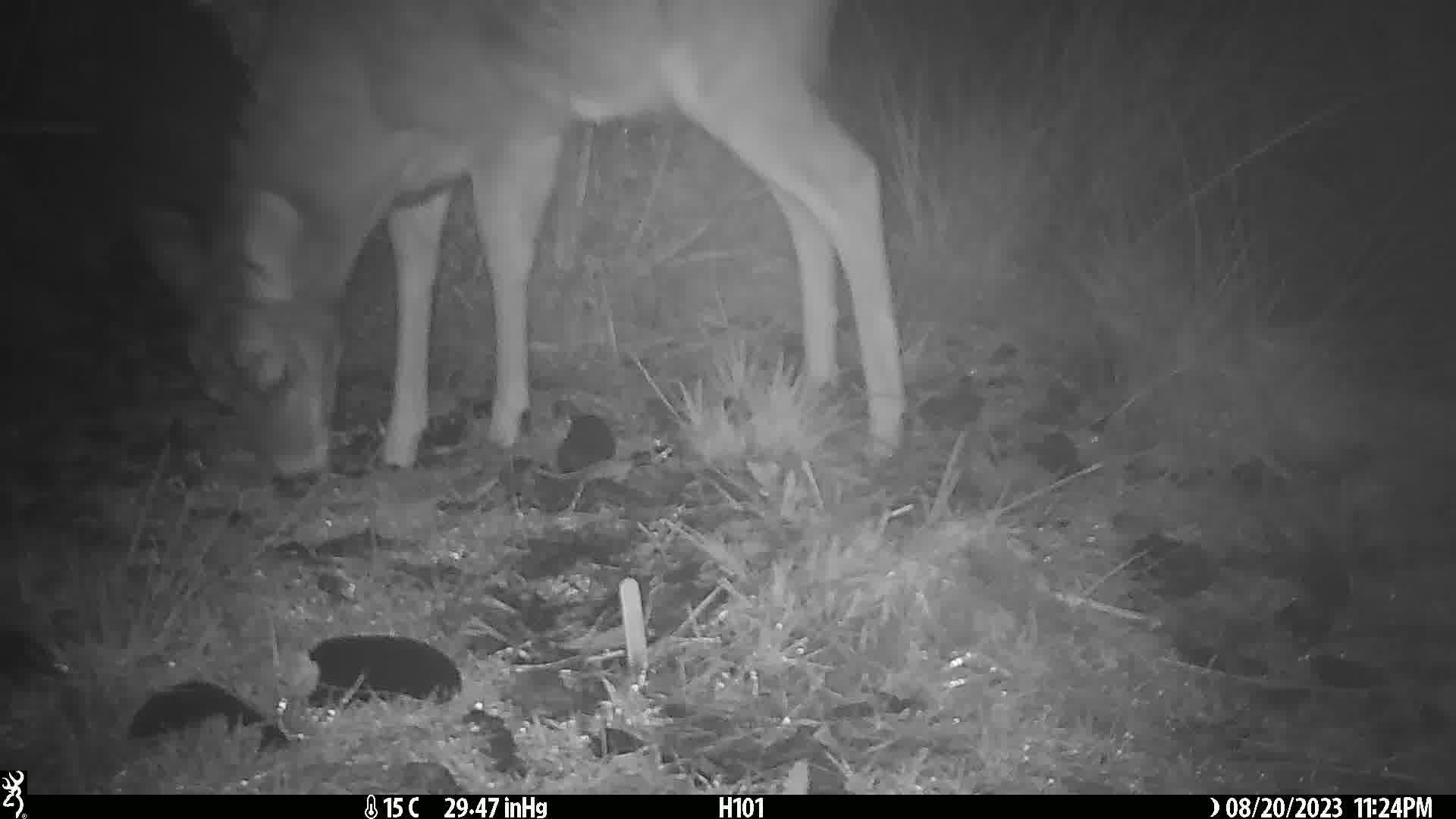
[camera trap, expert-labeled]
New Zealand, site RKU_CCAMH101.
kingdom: Animalia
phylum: Chordata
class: Mammalia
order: Artiodactyla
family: Cervidae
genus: Odocoileus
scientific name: Odocoileus virginianus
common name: white-tailed deer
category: white tailed deer